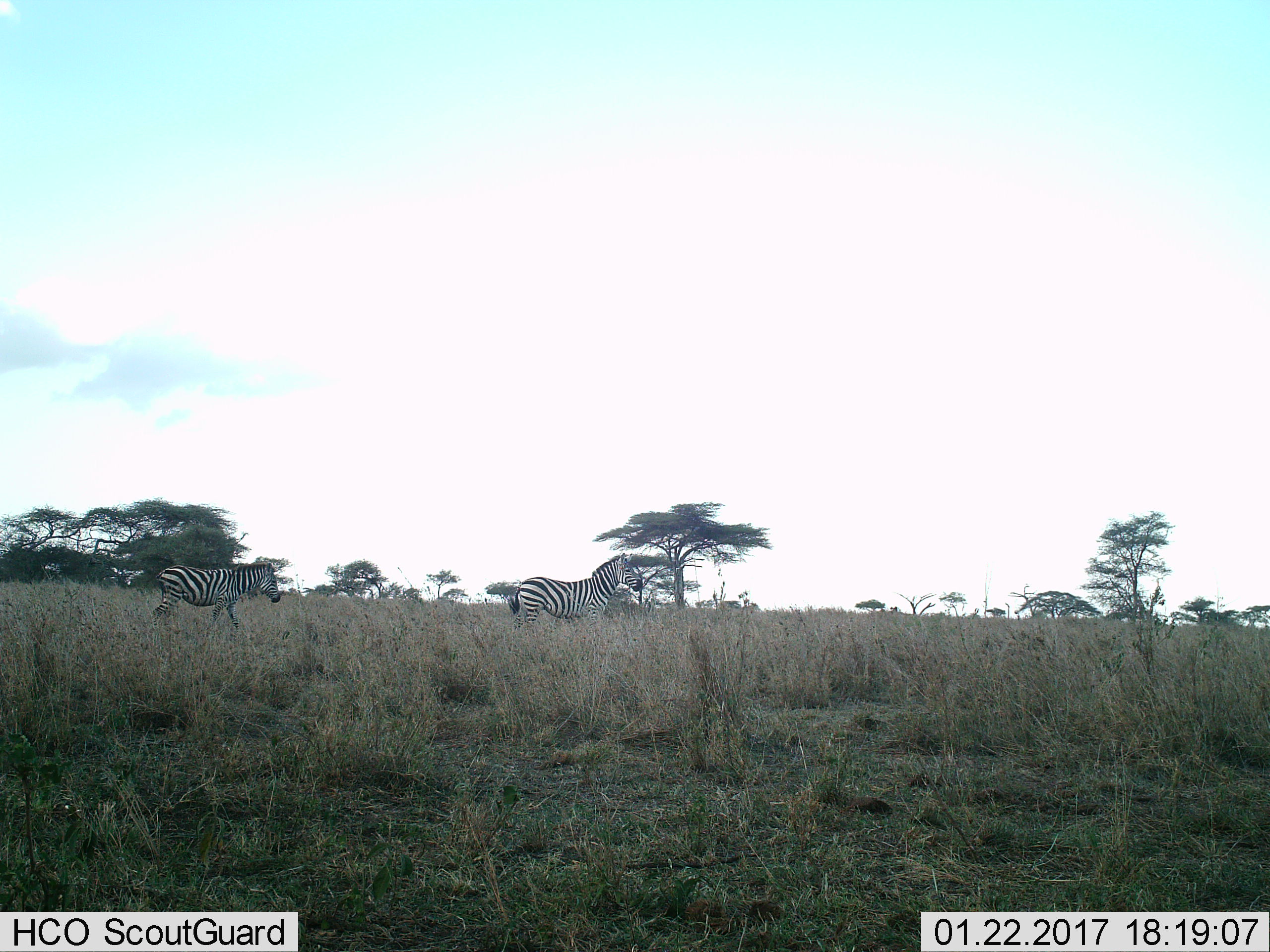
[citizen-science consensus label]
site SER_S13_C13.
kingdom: Animalia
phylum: Chordata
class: Mammalia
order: Perissodactyla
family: Equidae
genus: Equus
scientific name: Equus quagga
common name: plains zebra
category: zebraplains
Zebraplains (plains zebra) (Equus quagga), count 2. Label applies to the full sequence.